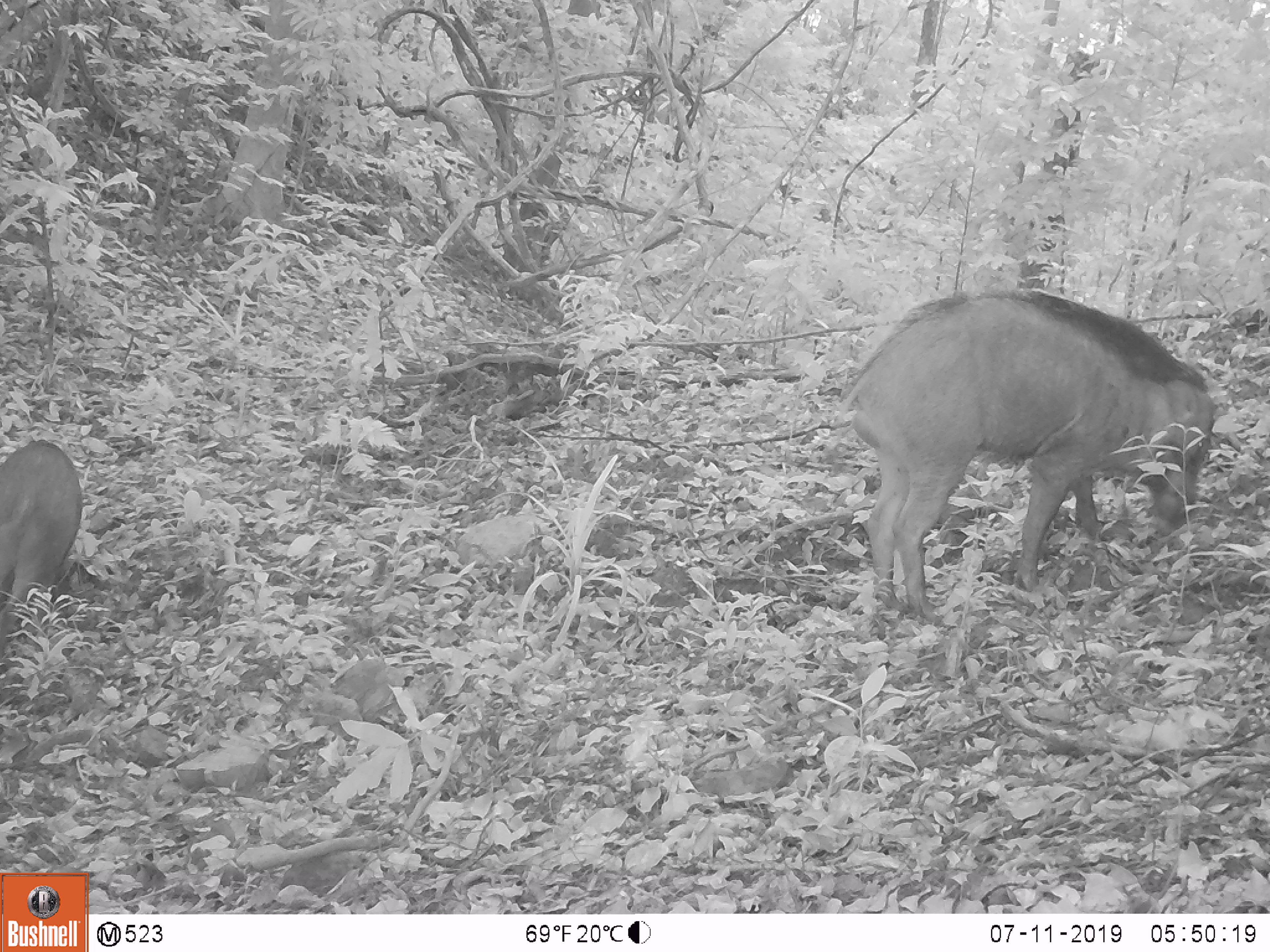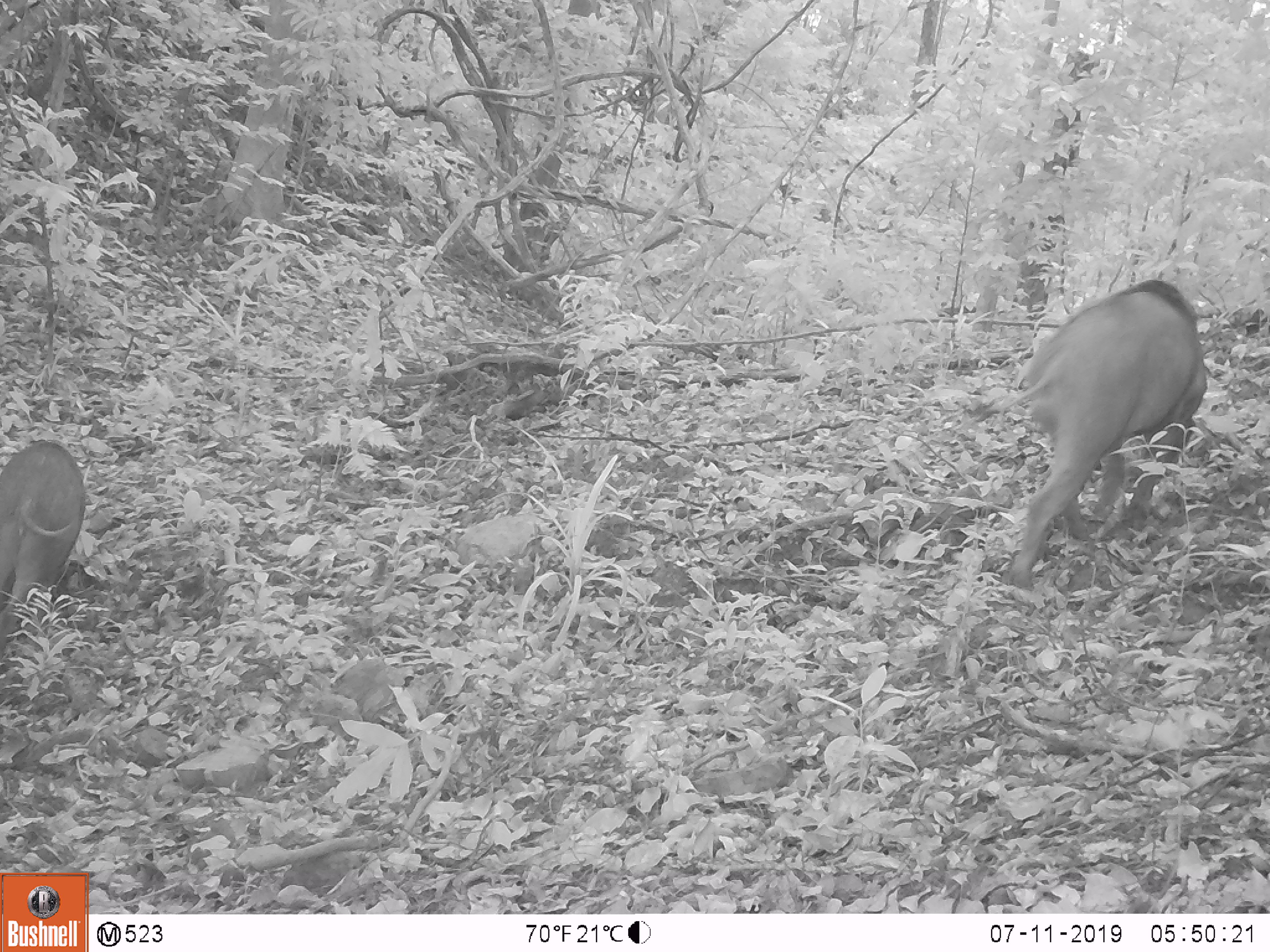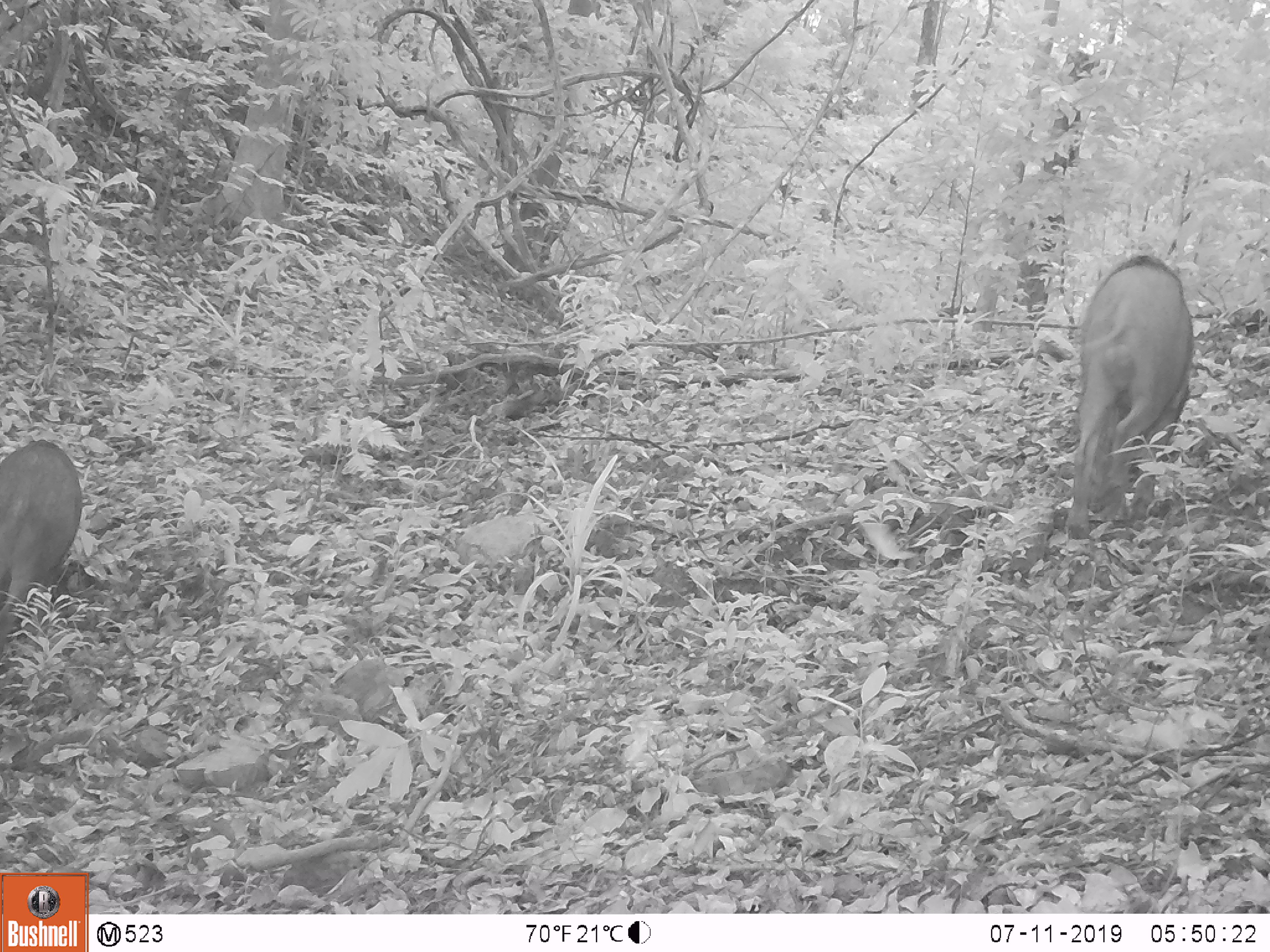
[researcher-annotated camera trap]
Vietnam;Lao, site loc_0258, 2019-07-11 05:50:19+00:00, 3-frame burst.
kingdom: Animalia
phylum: Chordata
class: Mammalia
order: Artiodactyla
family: Suidae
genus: Sus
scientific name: Sus scrofa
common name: eurasian wild pig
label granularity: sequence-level